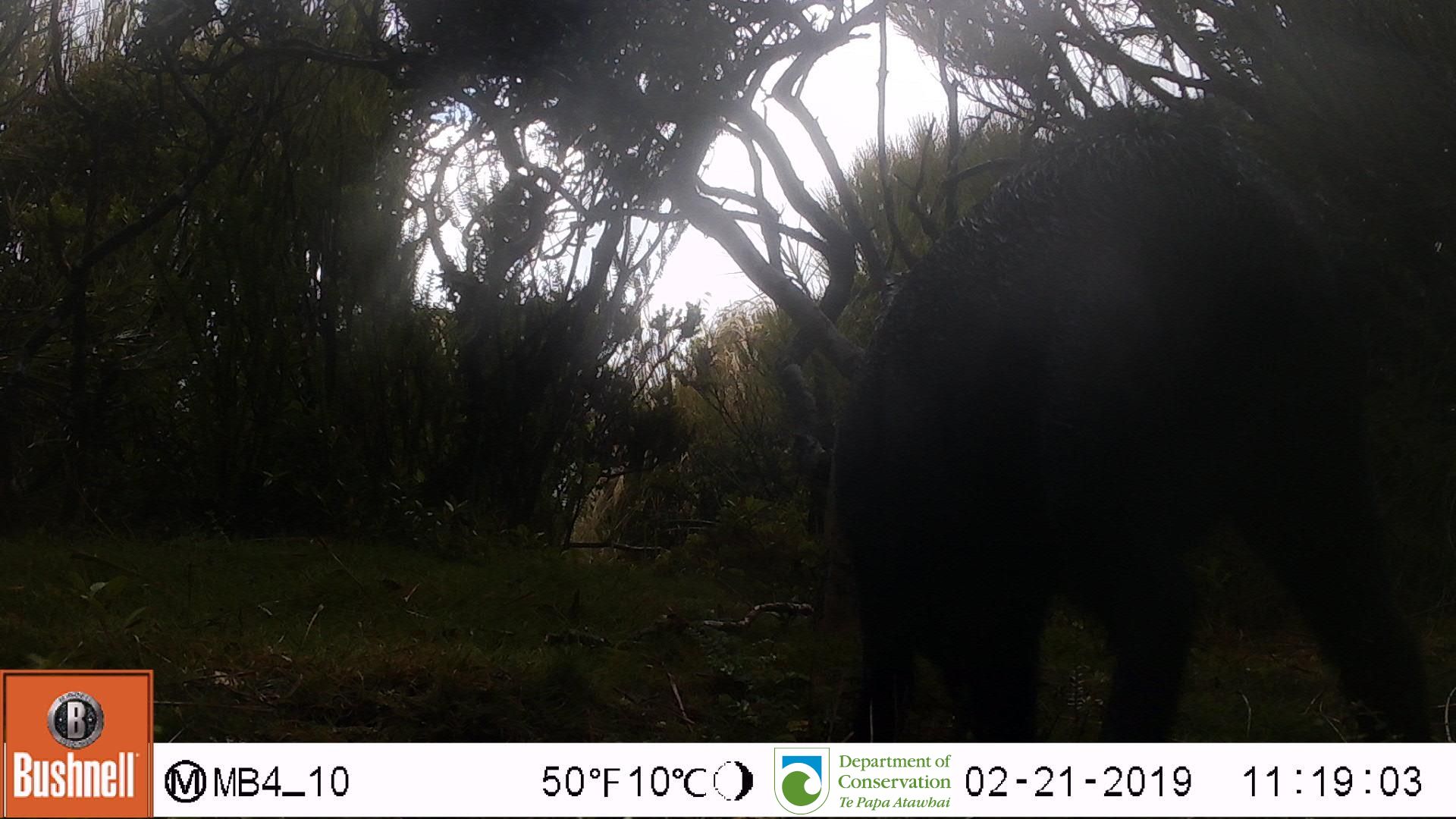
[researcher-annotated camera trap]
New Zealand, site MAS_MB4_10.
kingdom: Animalia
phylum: Chordata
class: Mammalia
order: Artiodactyla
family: Suidae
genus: Sus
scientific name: Sus scrofa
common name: pig